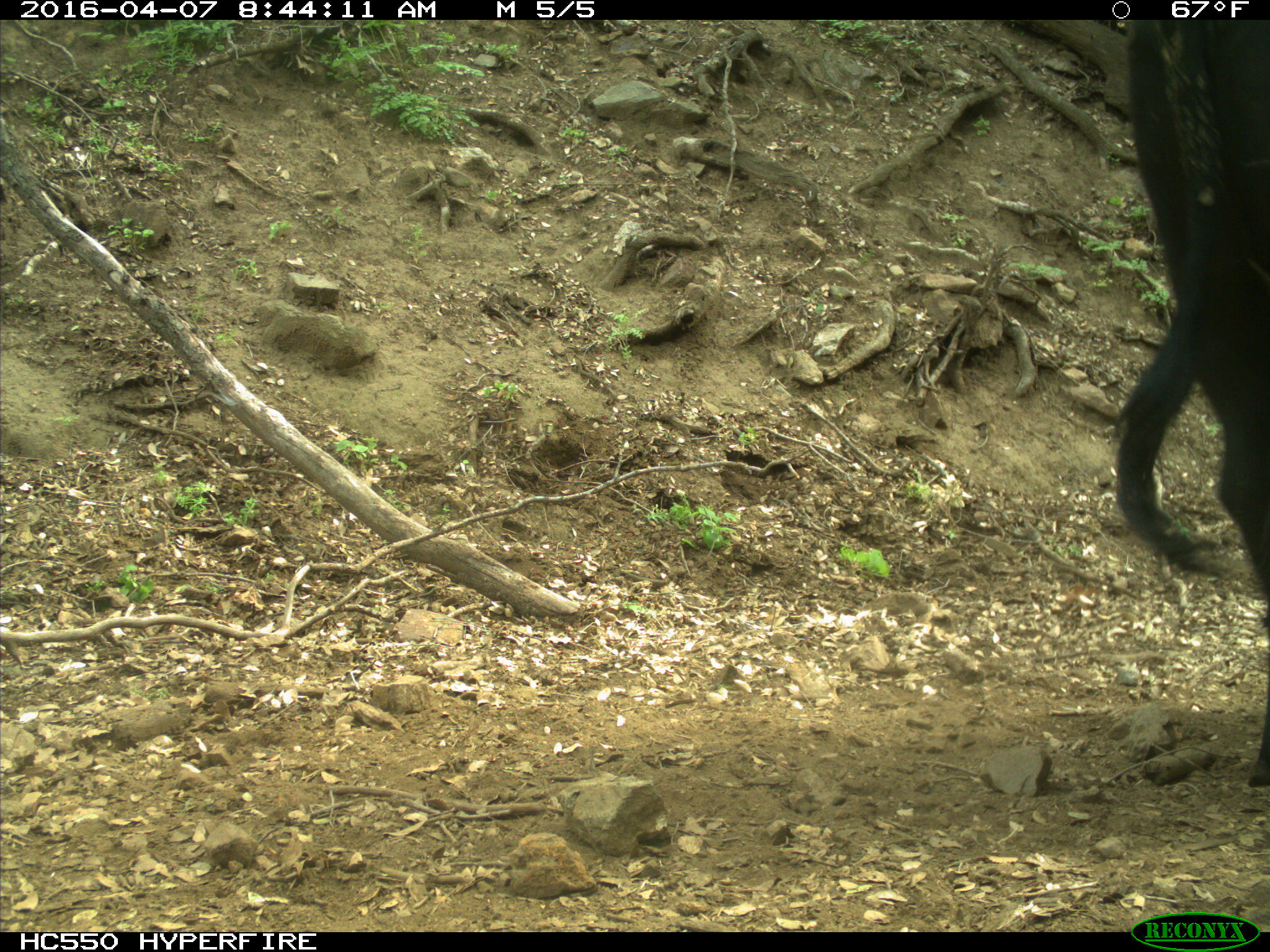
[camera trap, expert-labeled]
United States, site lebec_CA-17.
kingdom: Animalia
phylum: Chordata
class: Mammalia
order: Artiodactyla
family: Bovidae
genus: Bos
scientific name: Bos taurus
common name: domestic cow